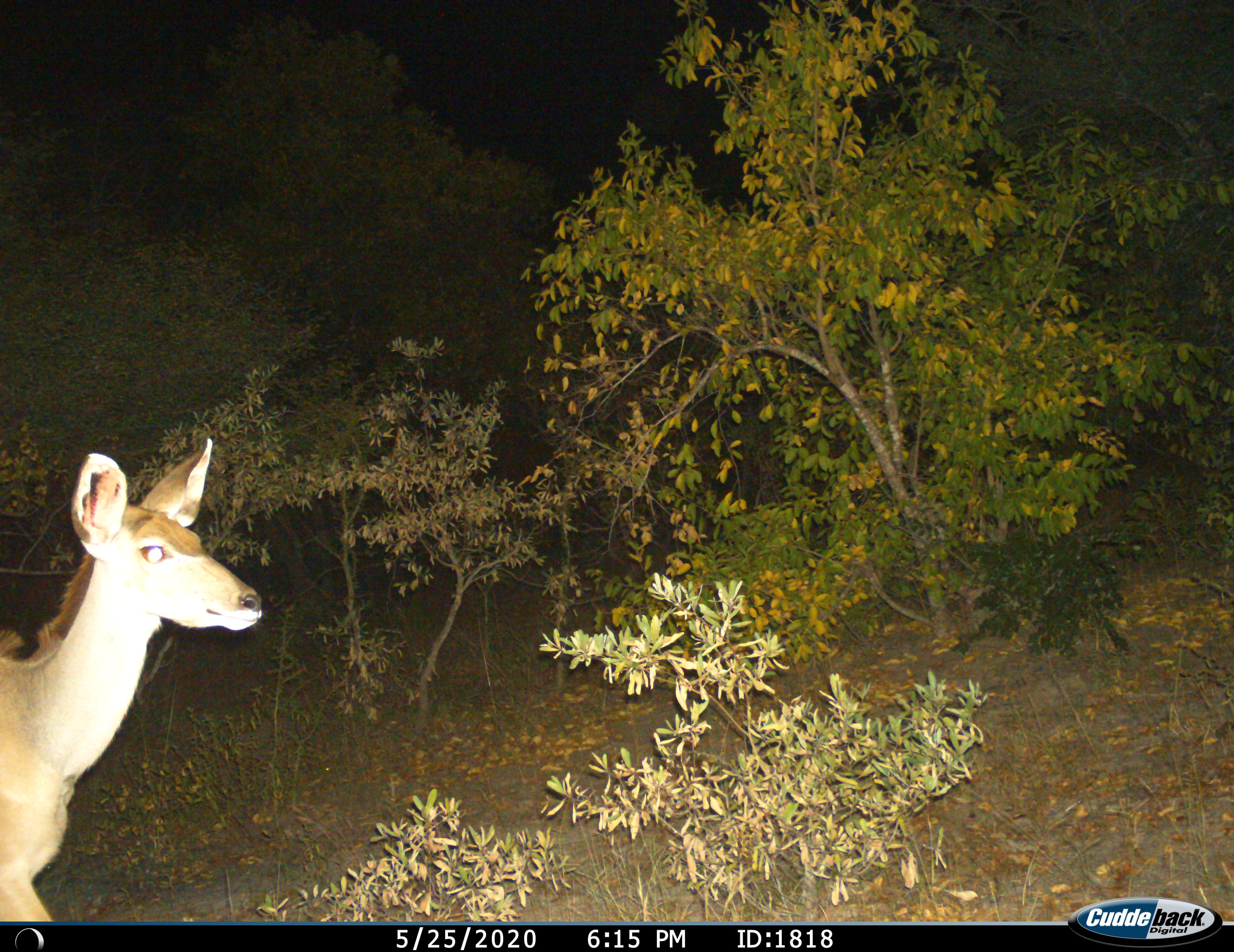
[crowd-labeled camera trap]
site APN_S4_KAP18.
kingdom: Animalia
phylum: Chordata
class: Mammalia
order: Artiodactyla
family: Bovidae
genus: Tragelaphus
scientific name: Tragelaphus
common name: kudu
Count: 1.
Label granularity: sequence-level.